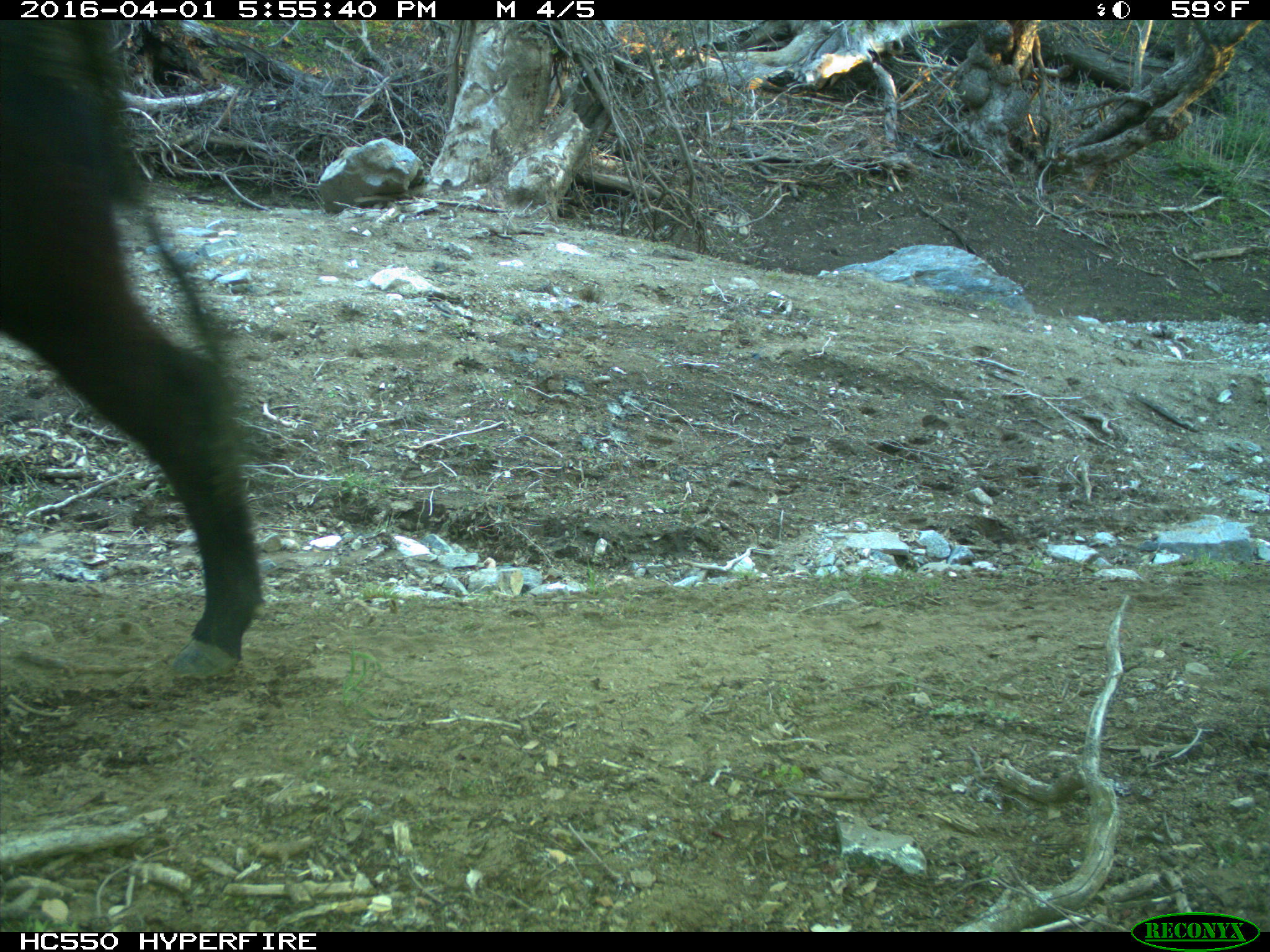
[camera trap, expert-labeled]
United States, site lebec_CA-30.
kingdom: Animalia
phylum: Chordata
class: Mammalia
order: Artiodactyla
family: Bovidae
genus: Bos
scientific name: Bos taurus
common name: domestic cow